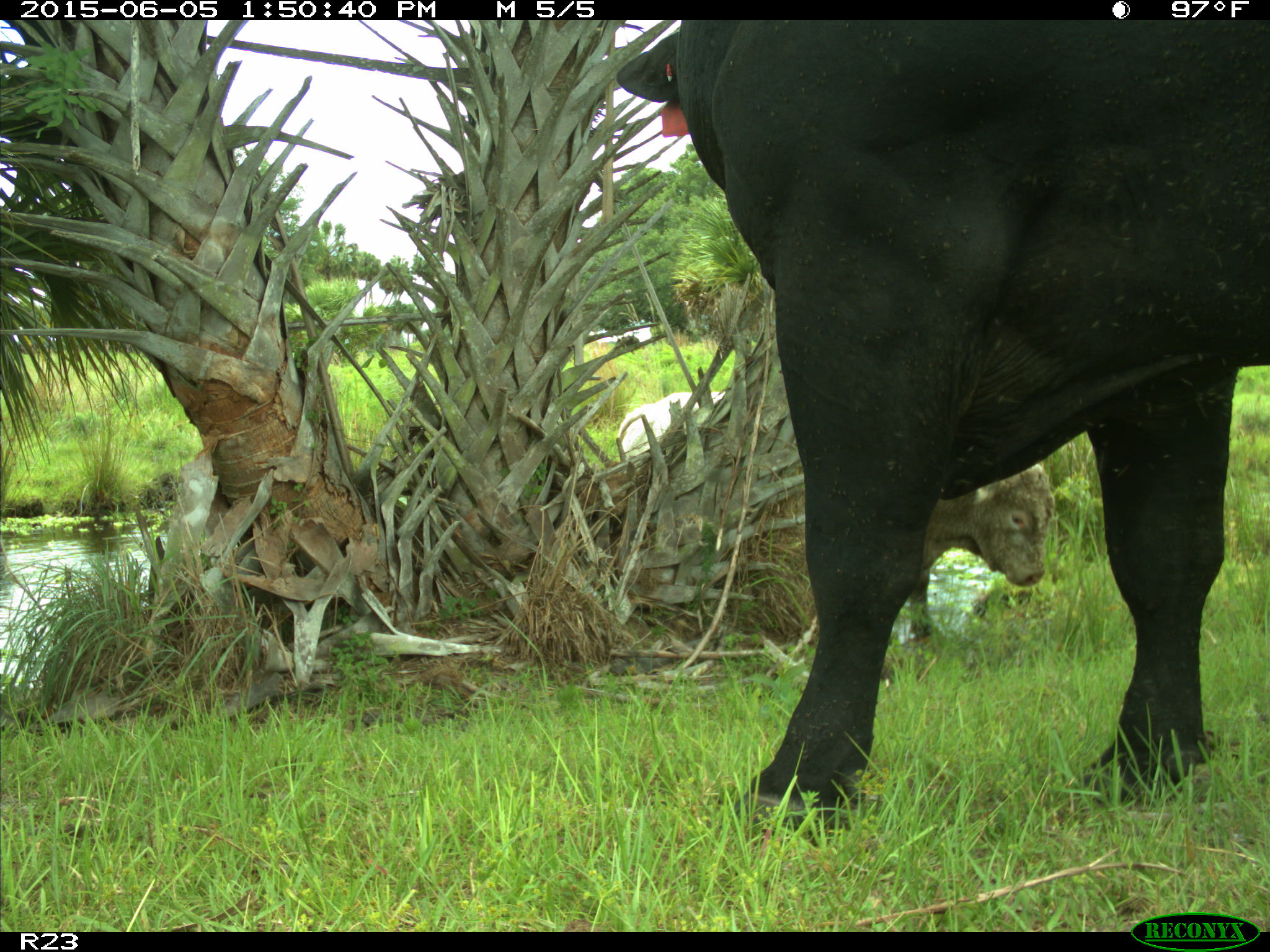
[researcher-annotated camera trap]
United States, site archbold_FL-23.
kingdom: Animalia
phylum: Chordata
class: Mammalia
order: Artiodactyla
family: Bovidae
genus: Bos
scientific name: Bos taurus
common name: domestic cow